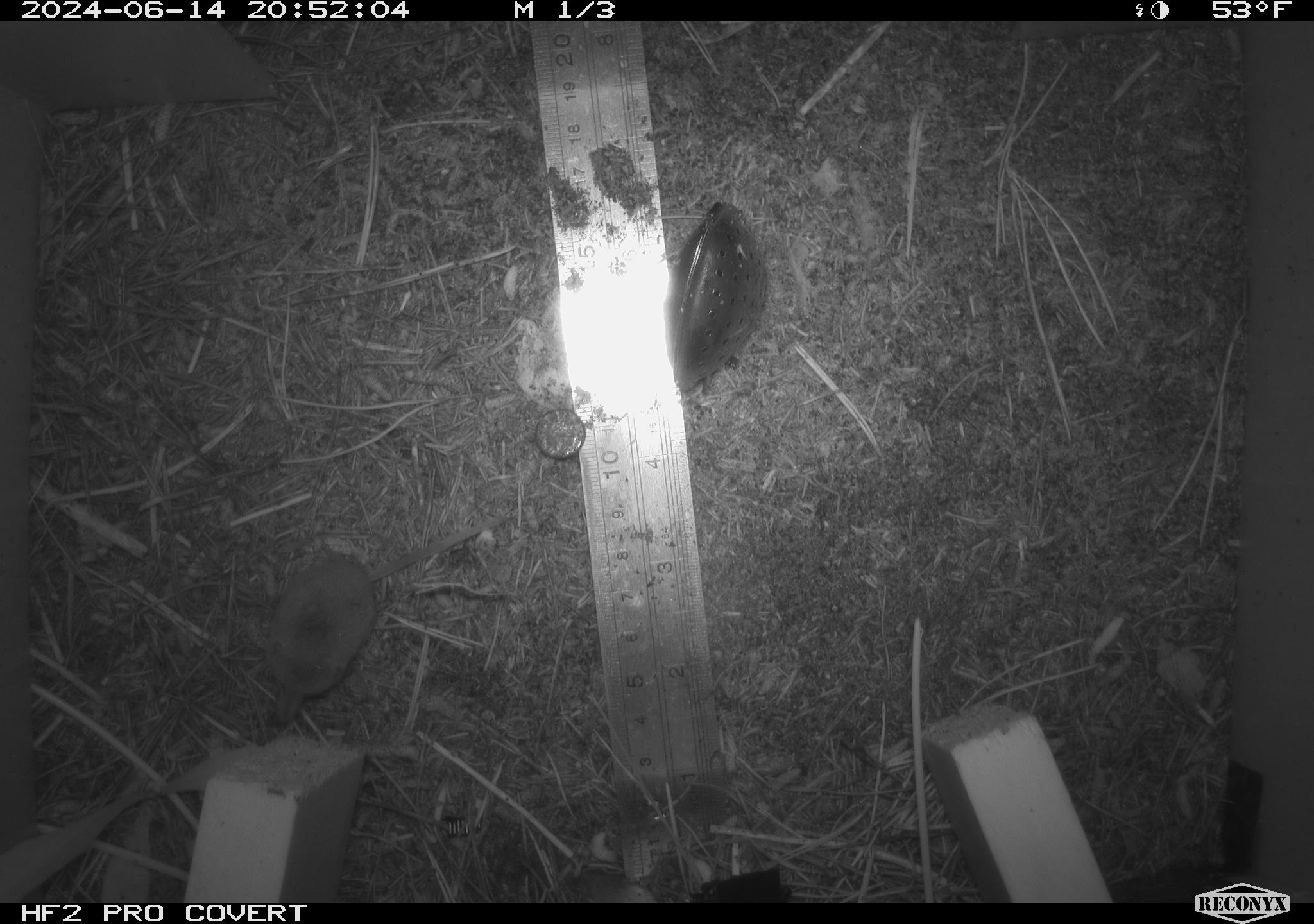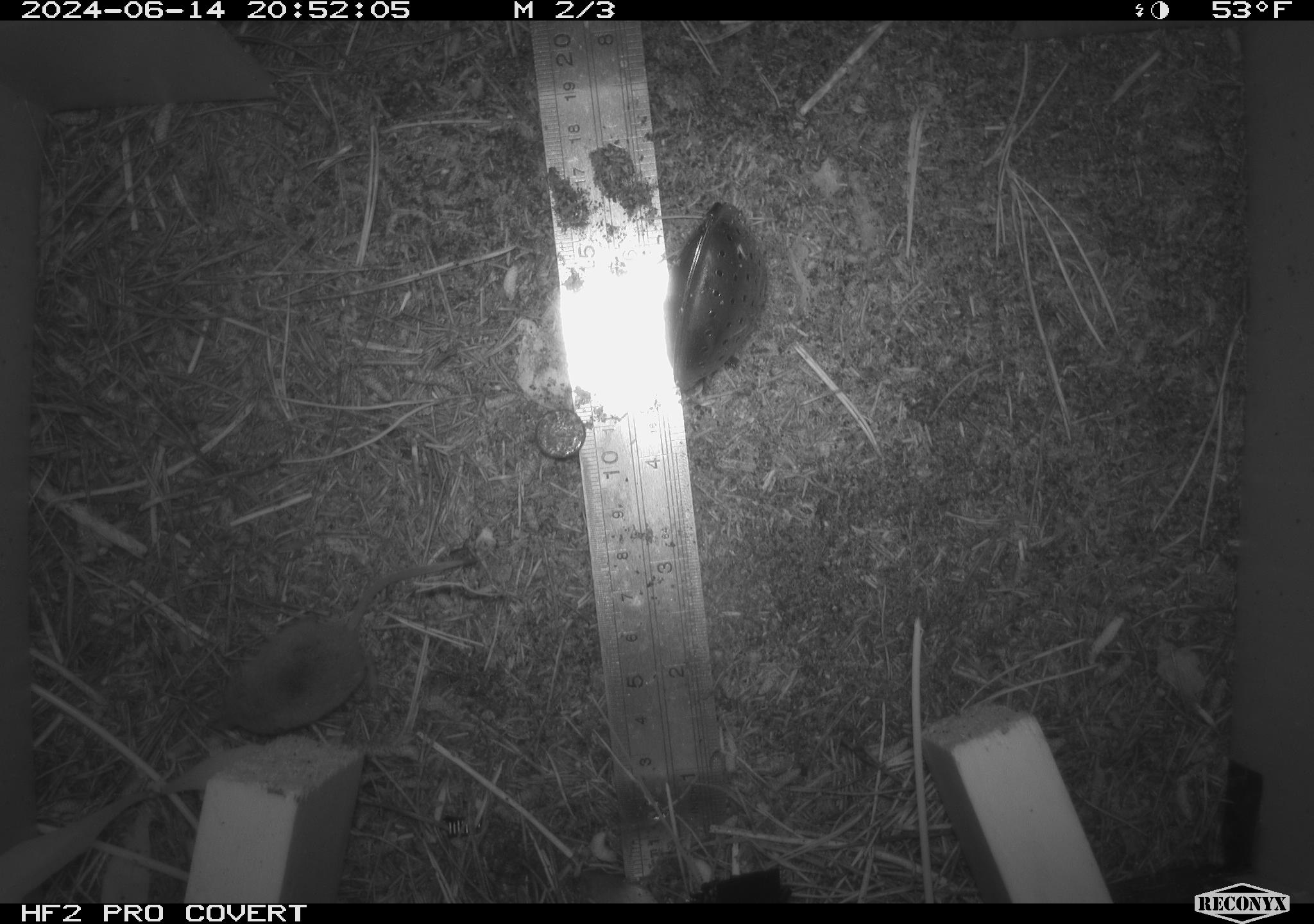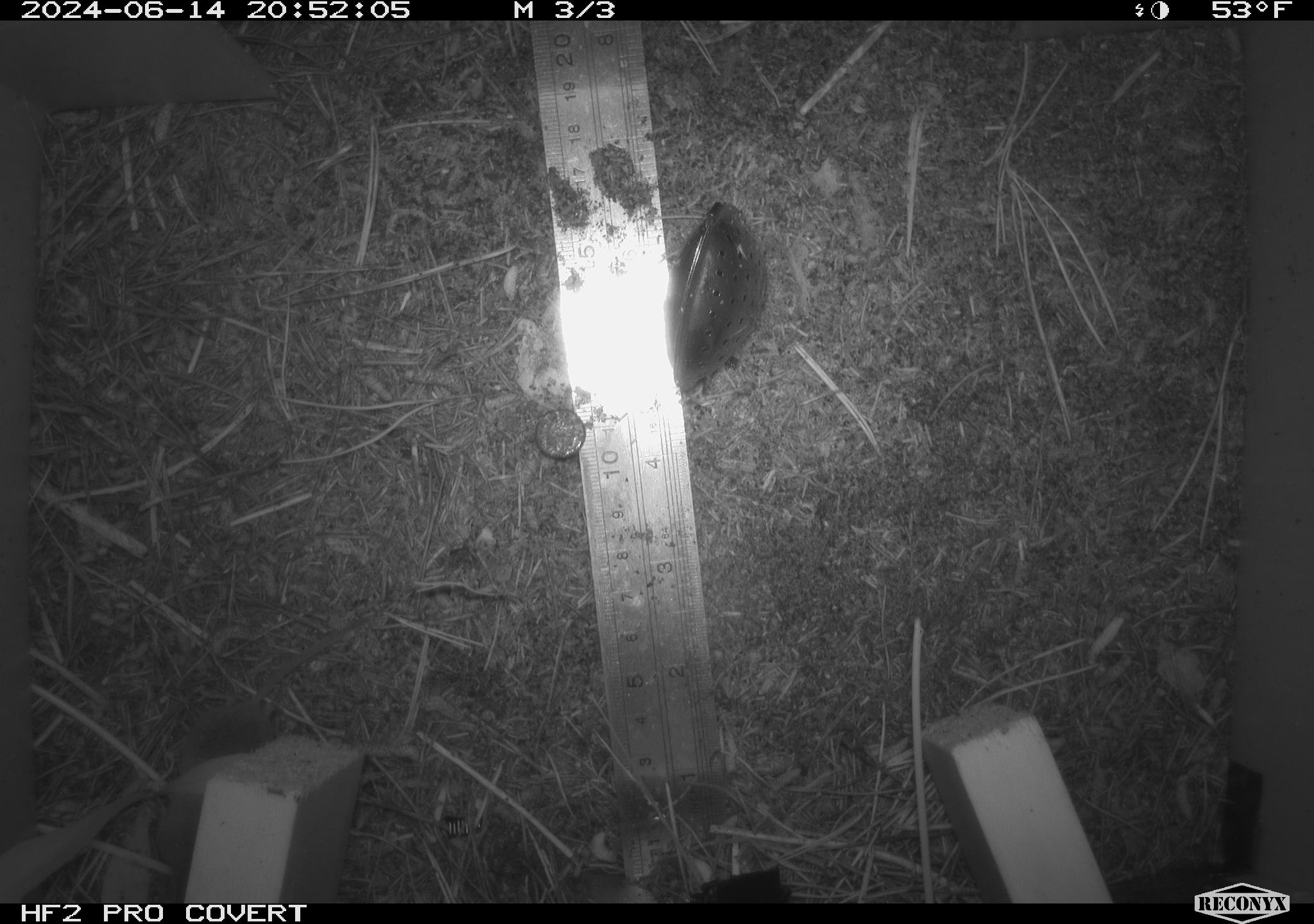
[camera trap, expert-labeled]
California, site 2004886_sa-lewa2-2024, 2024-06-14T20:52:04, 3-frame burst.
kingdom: Animalia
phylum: Chordata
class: Mammalia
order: Eulipotyphla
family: Soricidae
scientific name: Soricidae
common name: shrews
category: soricidae family